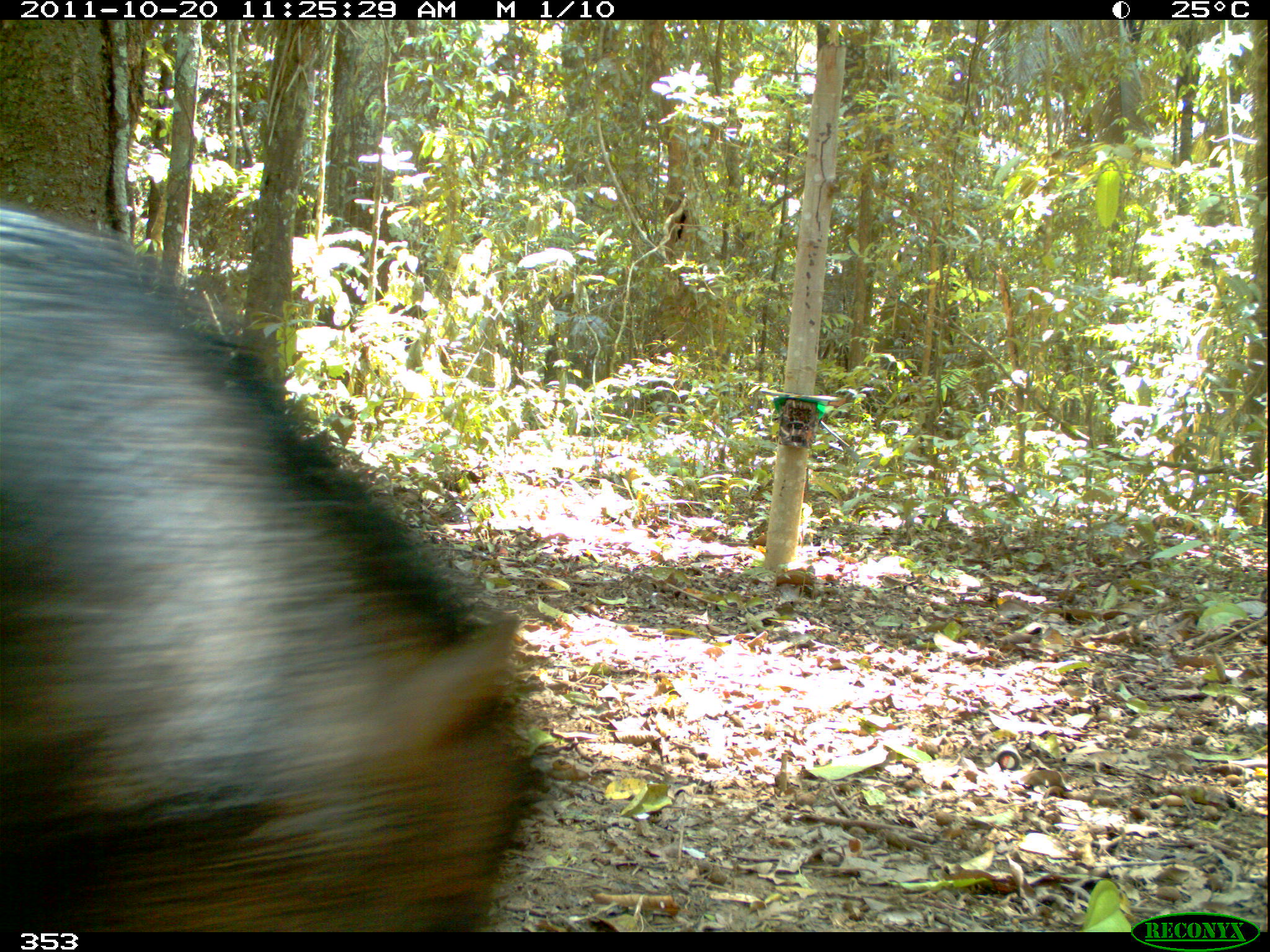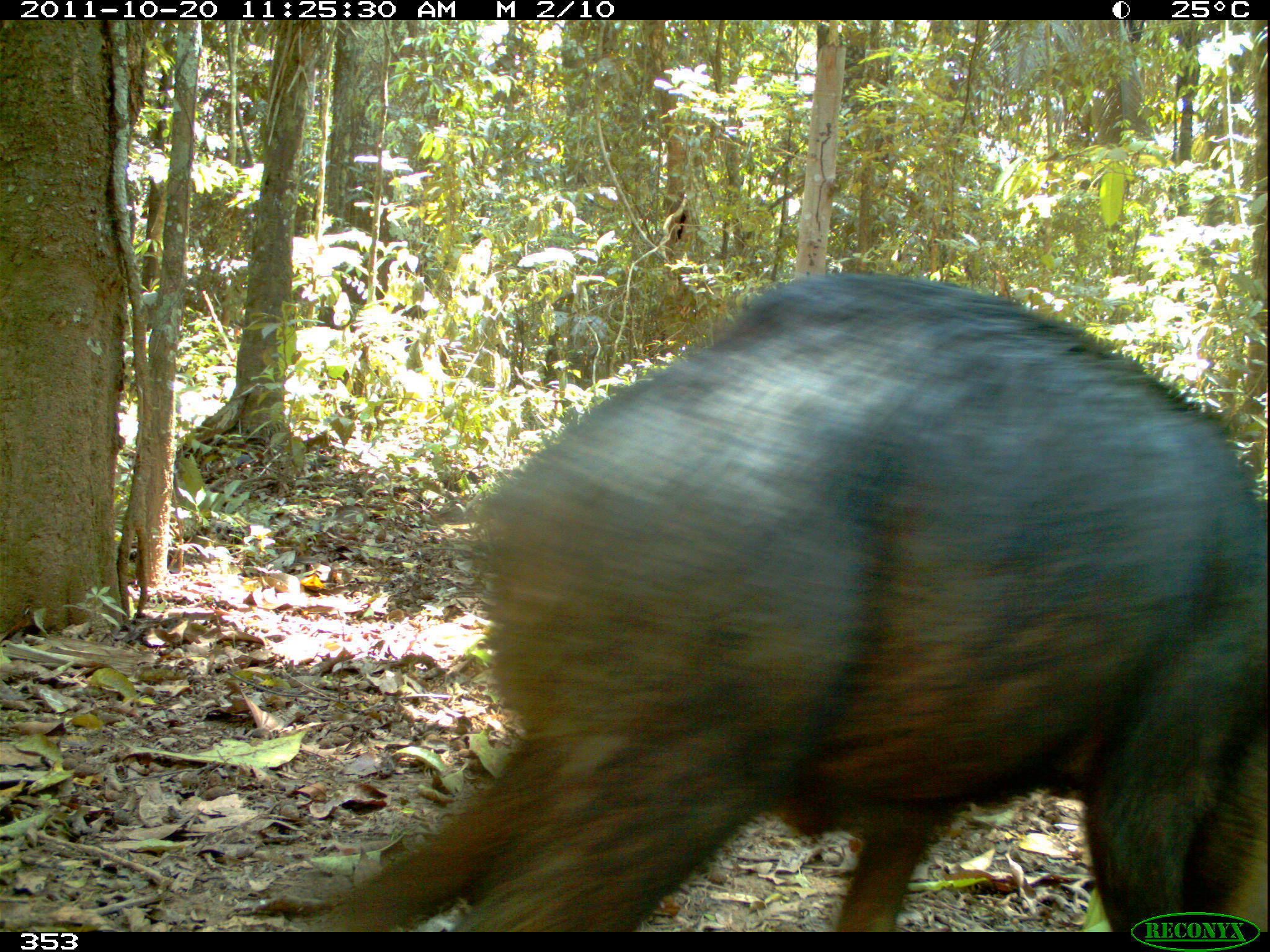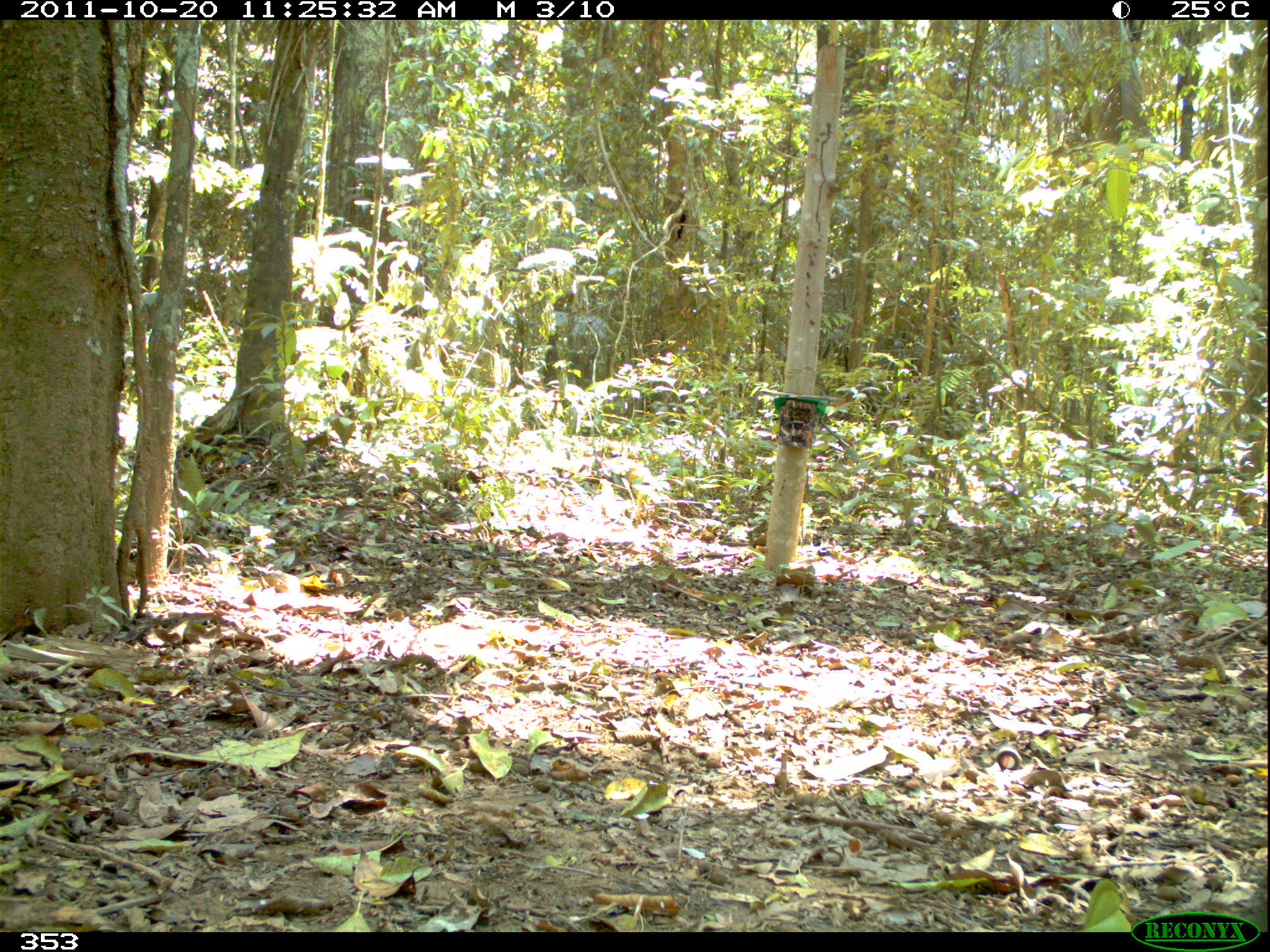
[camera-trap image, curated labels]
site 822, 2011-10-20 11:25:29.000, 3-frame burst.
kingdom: Animalia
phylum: Chordata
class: Mammalia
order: Artiodactyla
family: Tayassuidae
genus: Tayassu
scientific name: Tayassu pecari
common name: white-lipped peccary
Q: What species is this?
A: Tayassu pecari (white-lipped peccary).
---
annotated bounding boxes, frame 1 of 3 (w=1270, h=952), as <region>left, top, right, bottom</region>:
tayassu pecari: <region>0, 205, 552, 930</region>